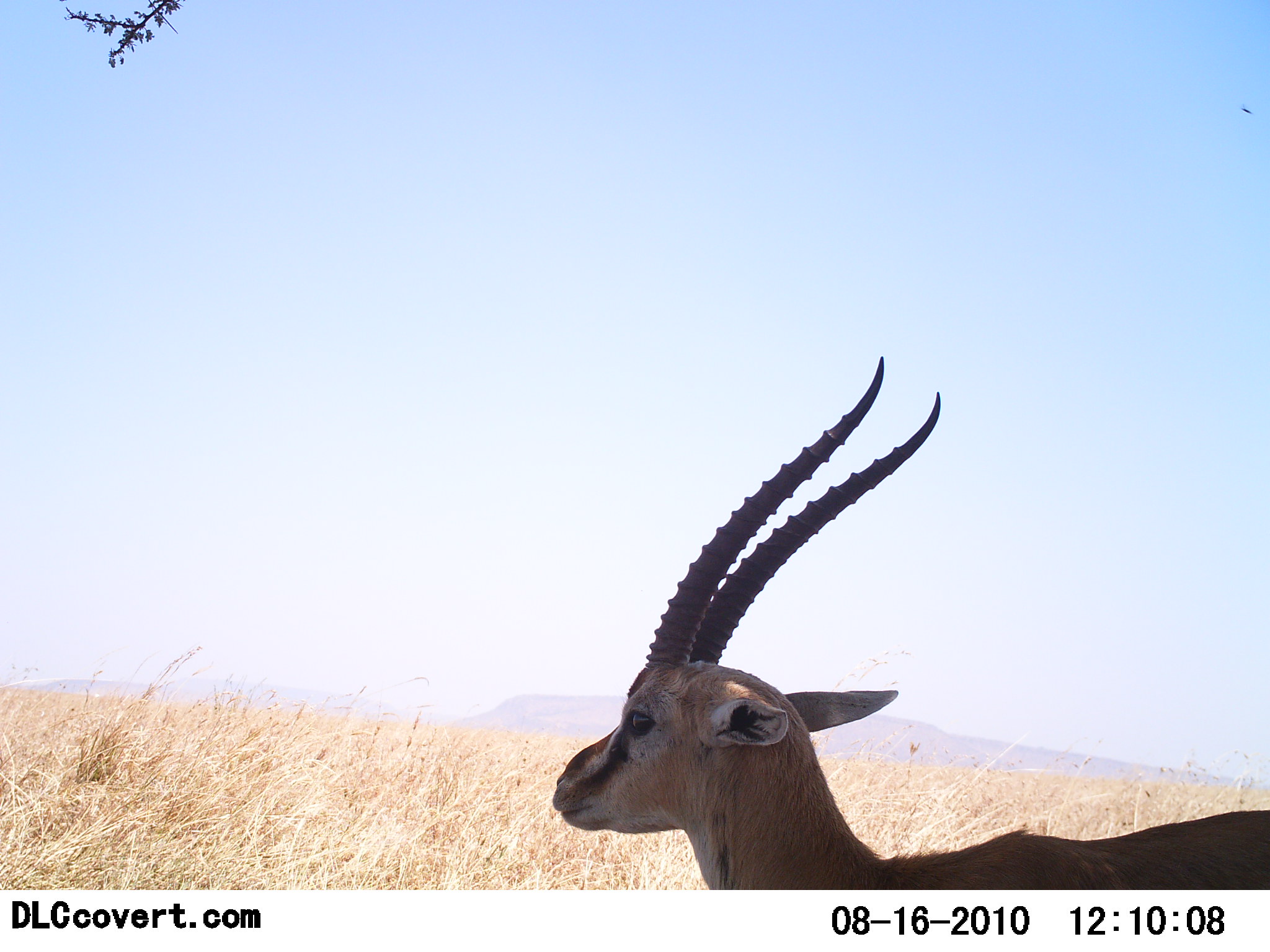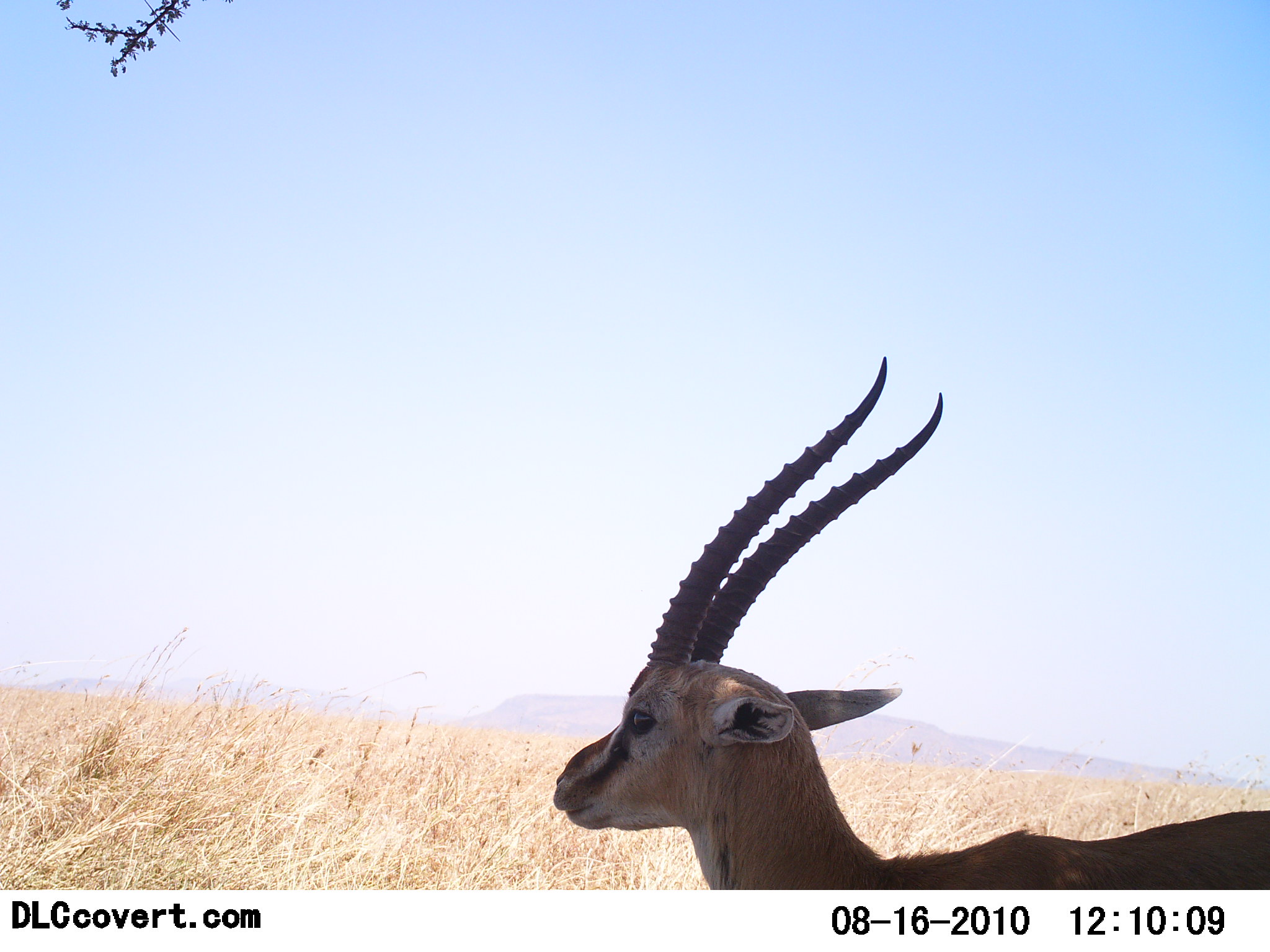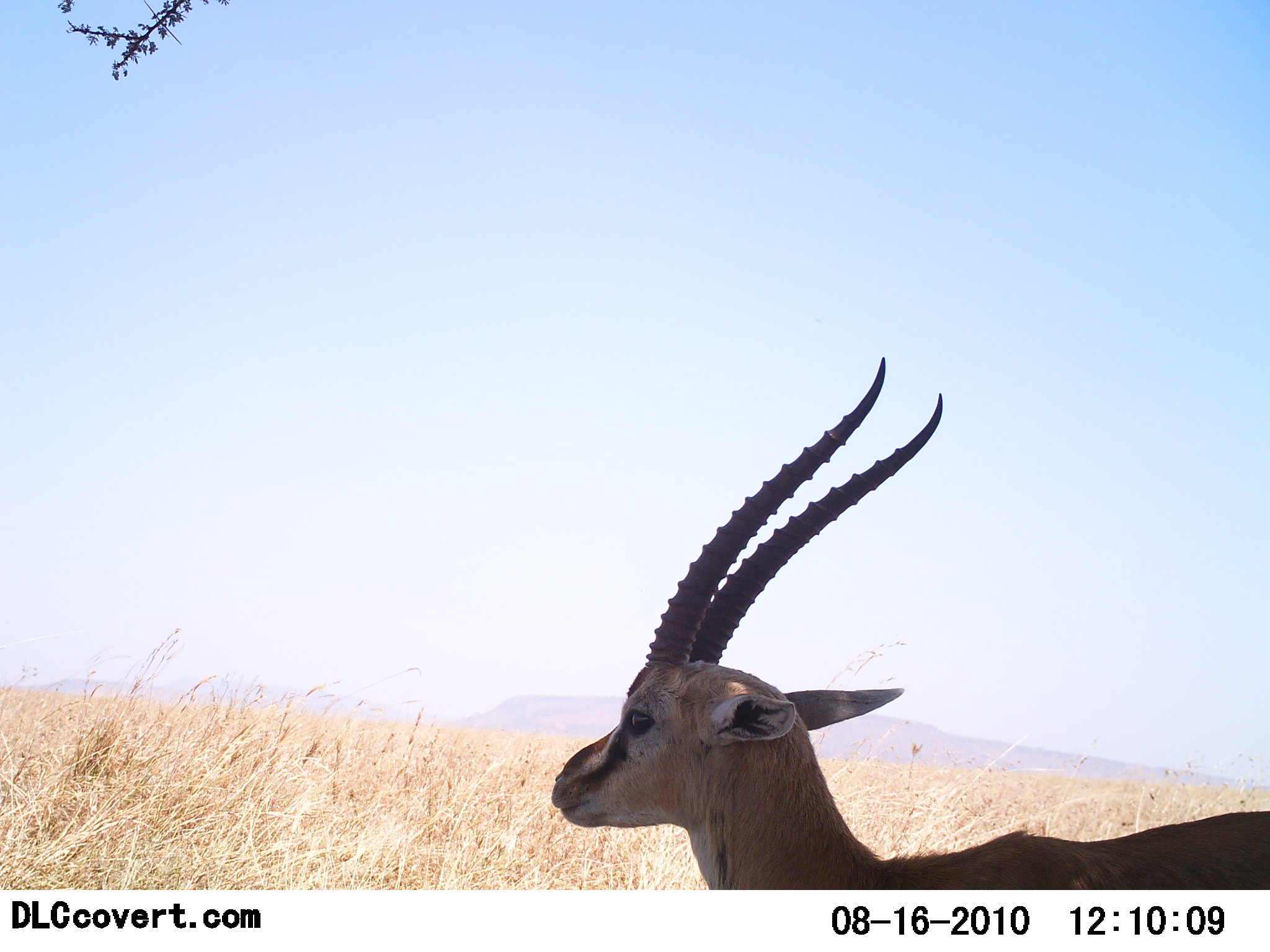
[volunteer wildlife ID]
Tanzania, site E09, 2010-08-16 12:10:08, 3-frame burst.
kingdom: Animalia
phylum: Chordata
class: Mammalia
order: Artiodactyla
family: Bovidae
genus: Eudorcas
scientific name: Eudorcas thomsonii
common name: thomson's gazelle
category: gazellethomsons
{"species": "gazellethomsons (thomson's gazelle) (Eudorcas thomsonii)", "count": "1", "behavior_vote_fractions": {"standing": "93%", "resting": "0%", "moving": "0%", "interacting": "0%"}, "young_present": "0%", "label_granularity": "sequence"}